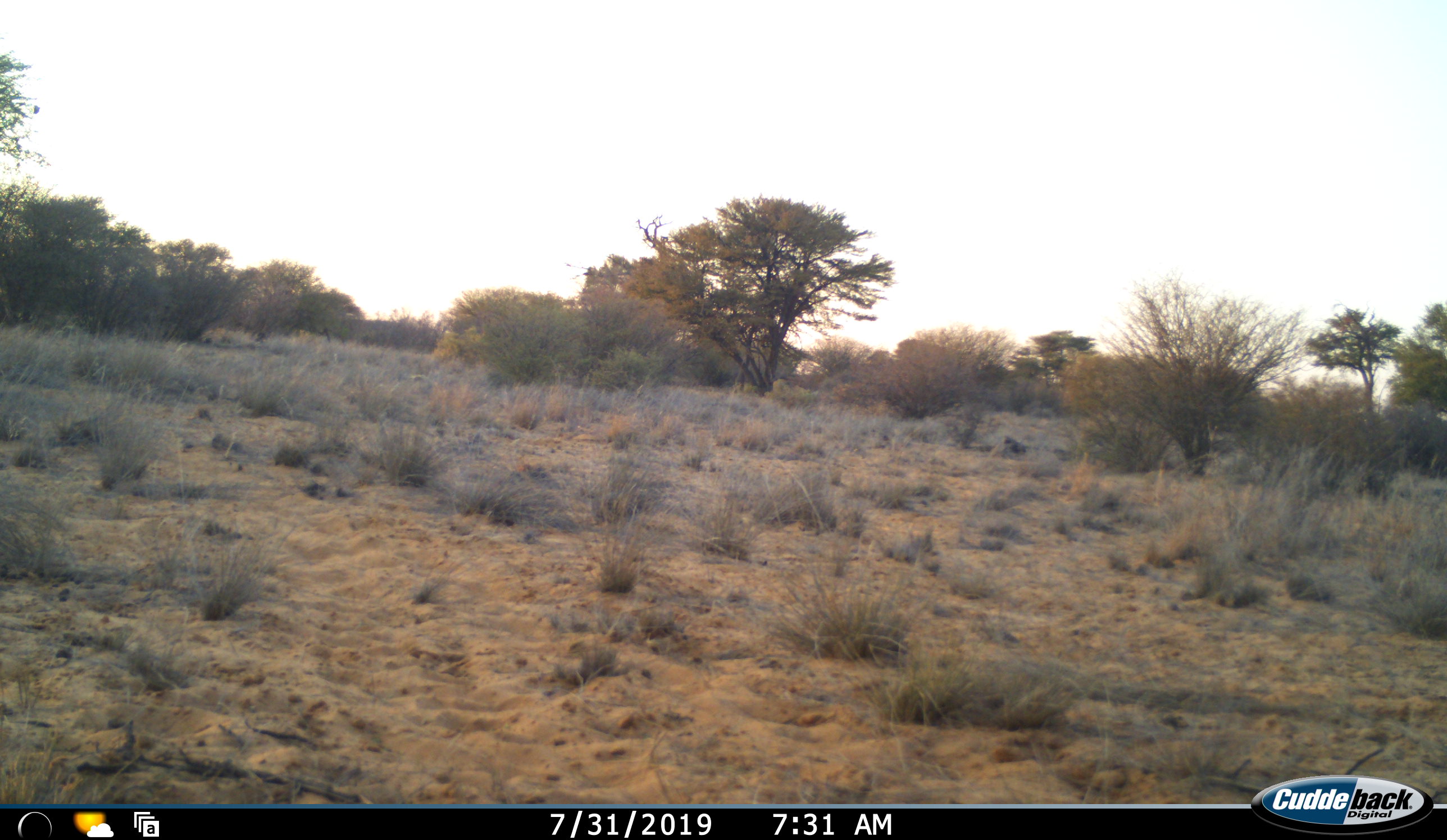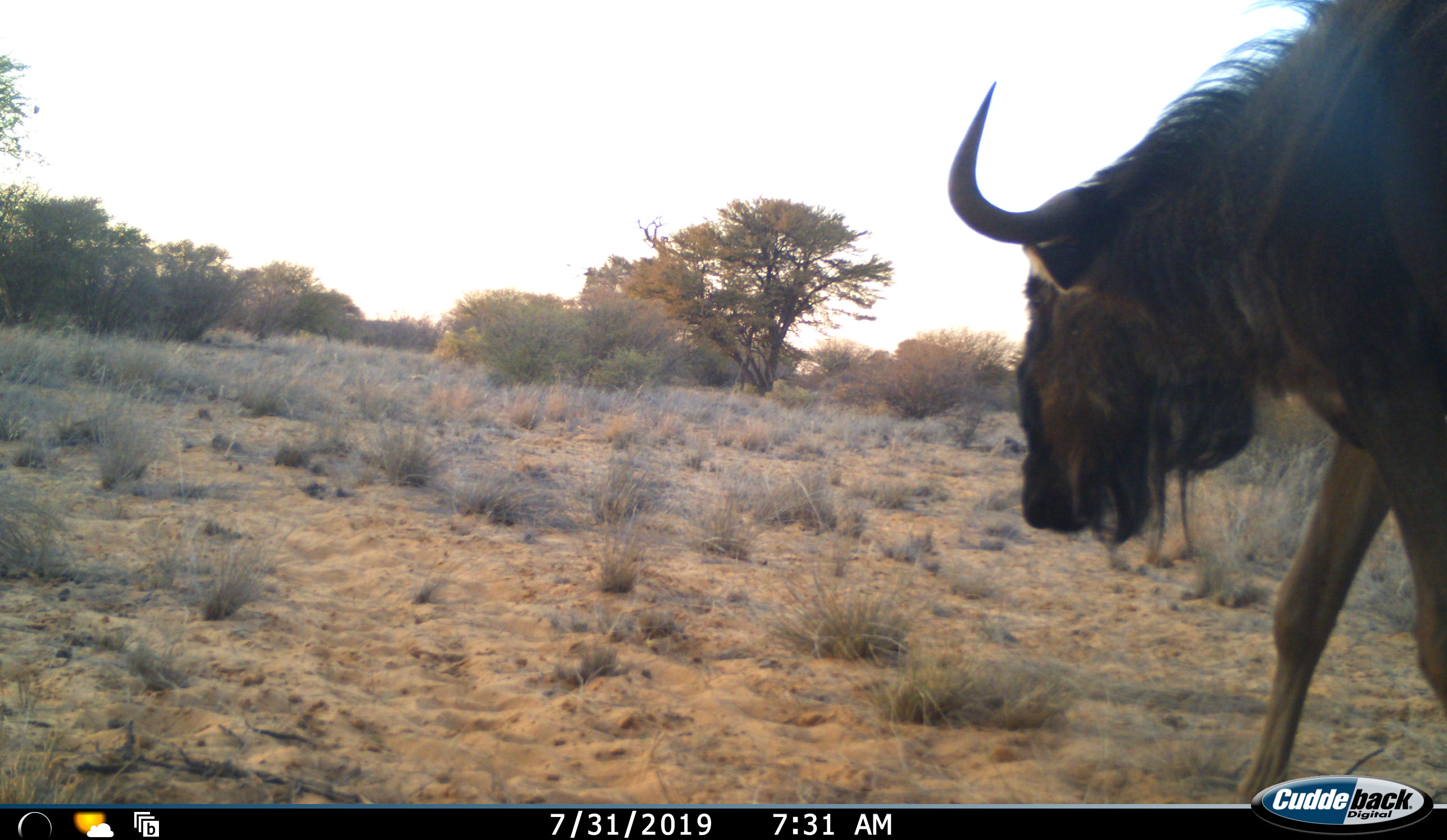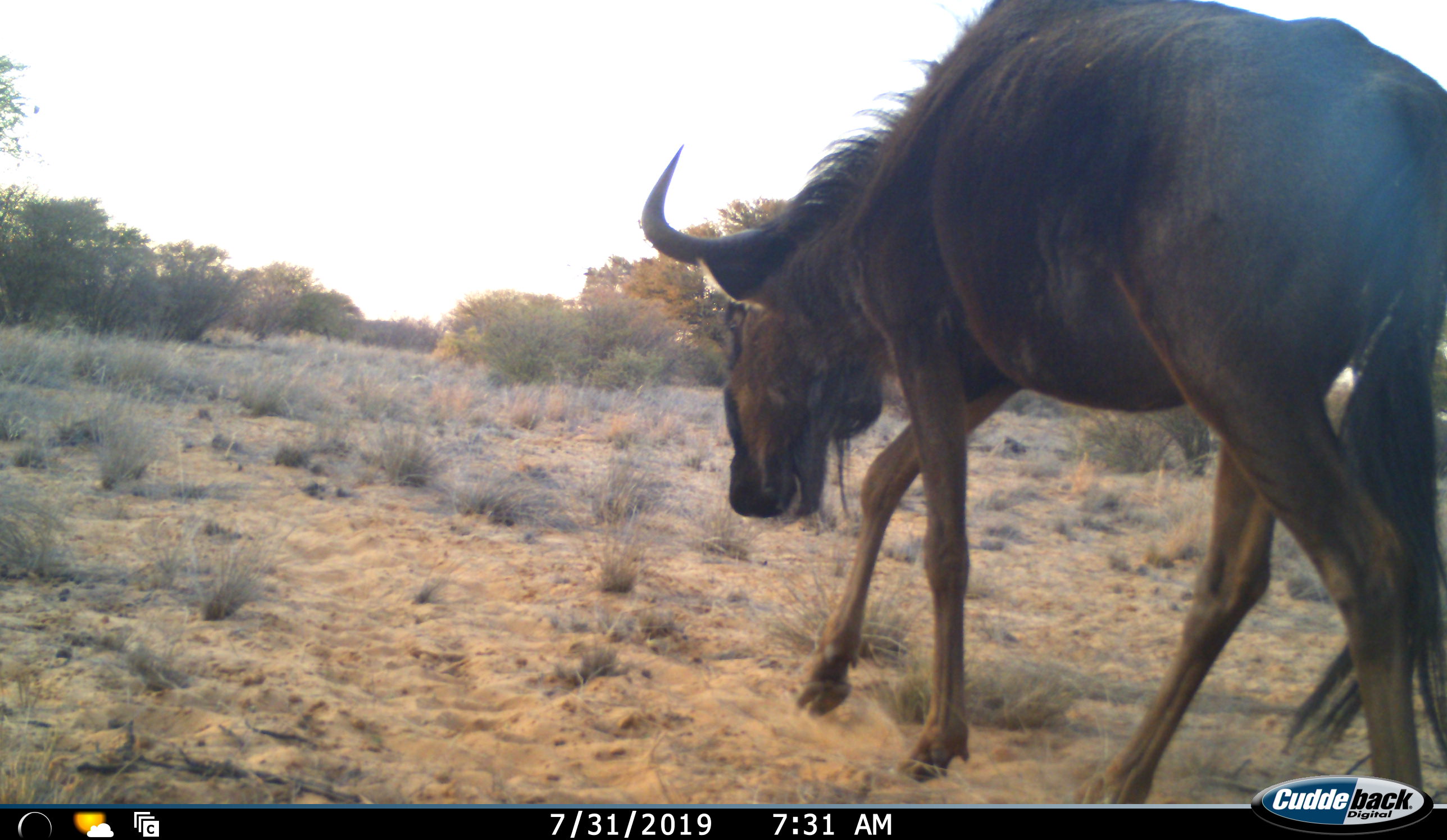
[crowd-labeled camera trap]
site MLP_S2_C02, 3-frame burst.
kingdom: Animalia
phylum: Chordata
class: Mammalia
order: Artiodactyla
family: Bovidae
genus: Connochaetes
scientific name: Connochaetes taurinus taurinus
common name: blue wildebeest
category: wildebeestblue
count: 1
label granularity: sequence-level